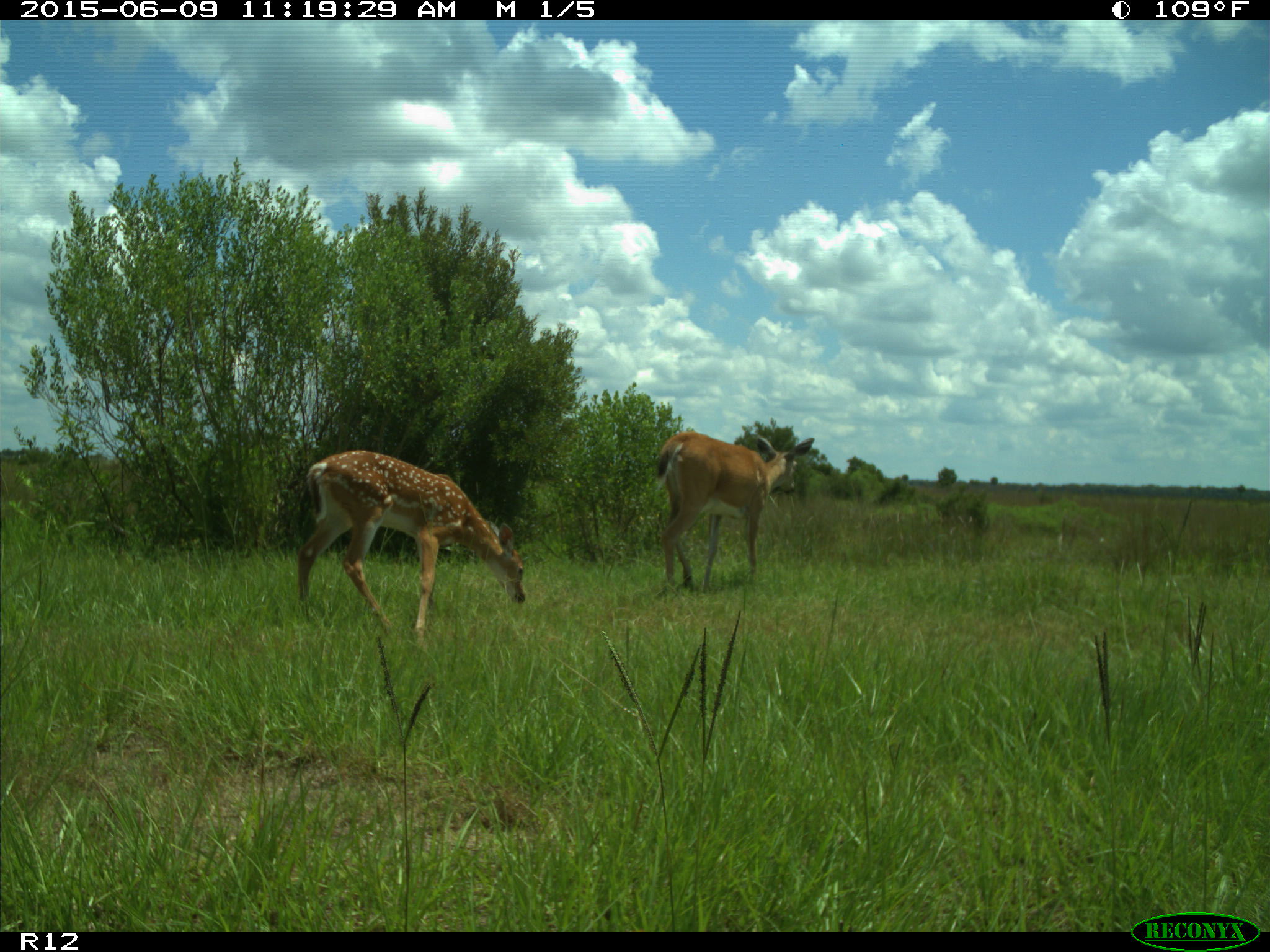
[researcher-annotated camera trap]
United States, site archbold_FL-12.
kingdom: Animalia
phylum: Chordata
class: Mammalia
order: Artiodactyla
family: Cervidae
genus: Odocoileus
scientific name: Odocoileus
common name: deer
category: unidentified deer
Unidentified deer (deer) (Odocoileus).